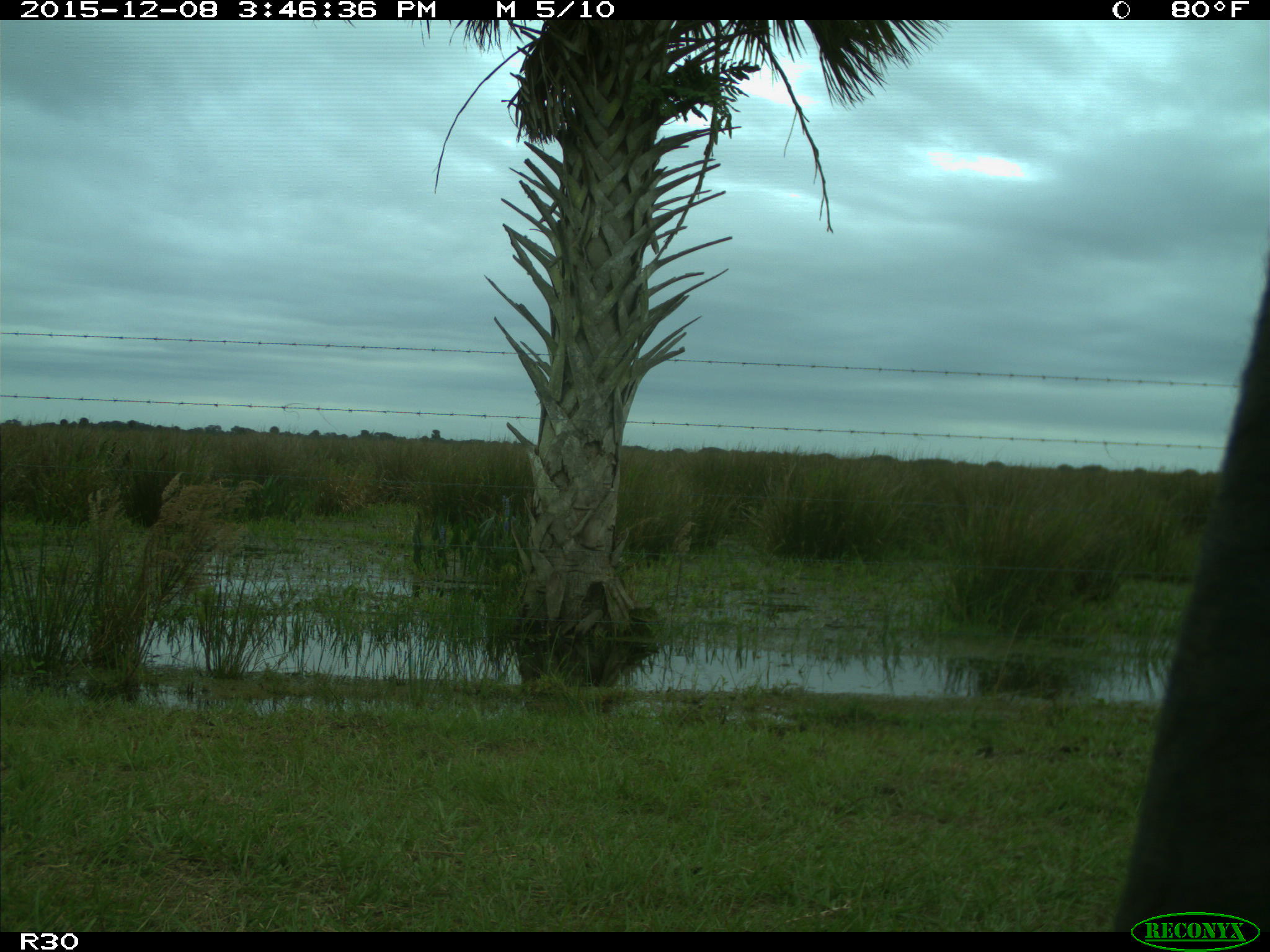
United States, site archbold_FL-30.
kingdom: Animalia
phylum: Chordata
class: Mammalia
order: Artiodactyla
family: Bovidae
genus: Bos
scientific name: Bos taurus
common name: domestic cow